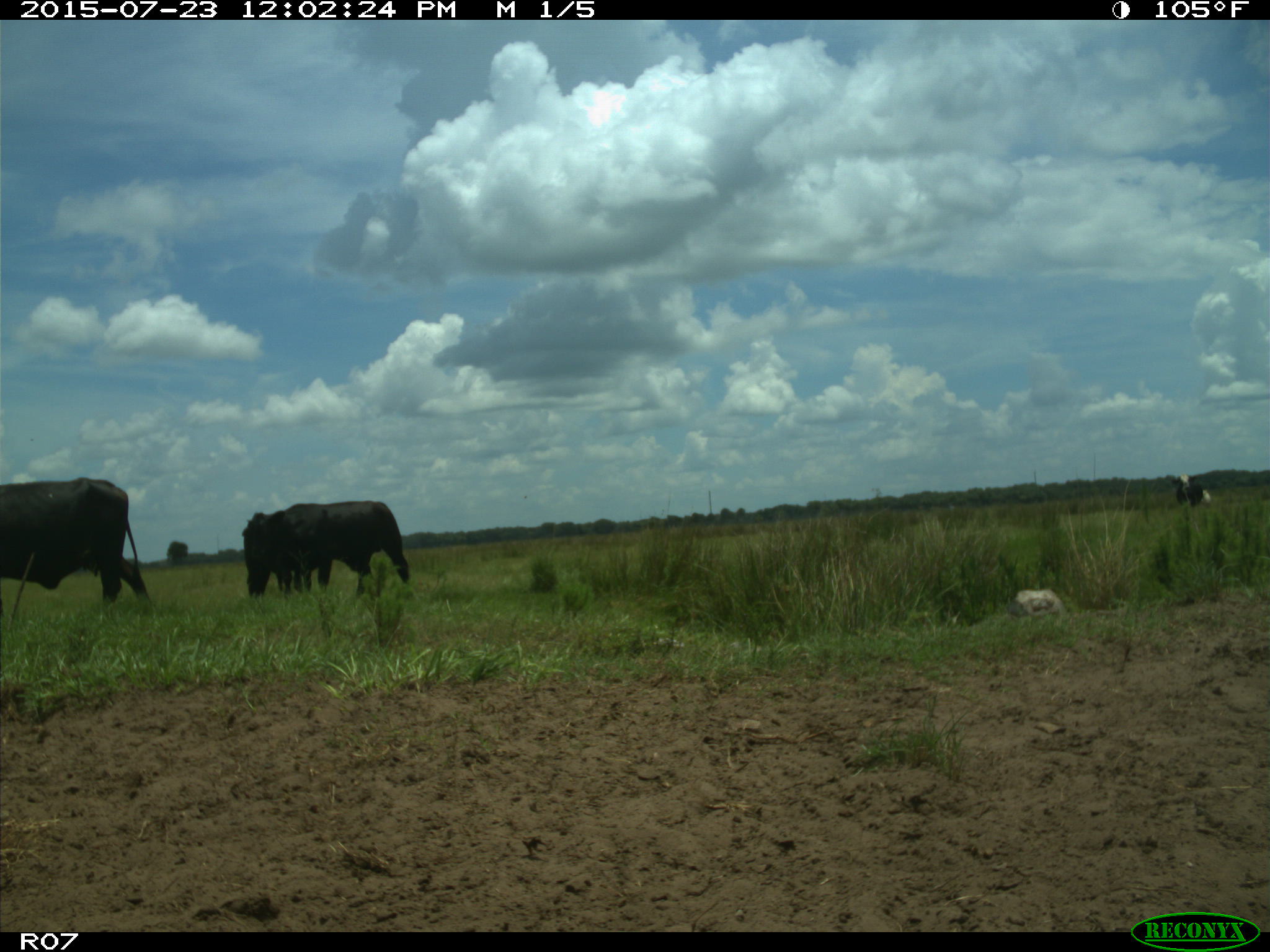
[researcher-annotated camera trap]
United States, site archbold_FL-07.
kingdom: Animalia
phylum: Chordata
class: Mammalia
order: Artiodactyla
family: Bovidae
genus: Bos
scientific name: Bos taurus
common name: domestic cow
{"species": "Bos taurus (domestic cow)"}